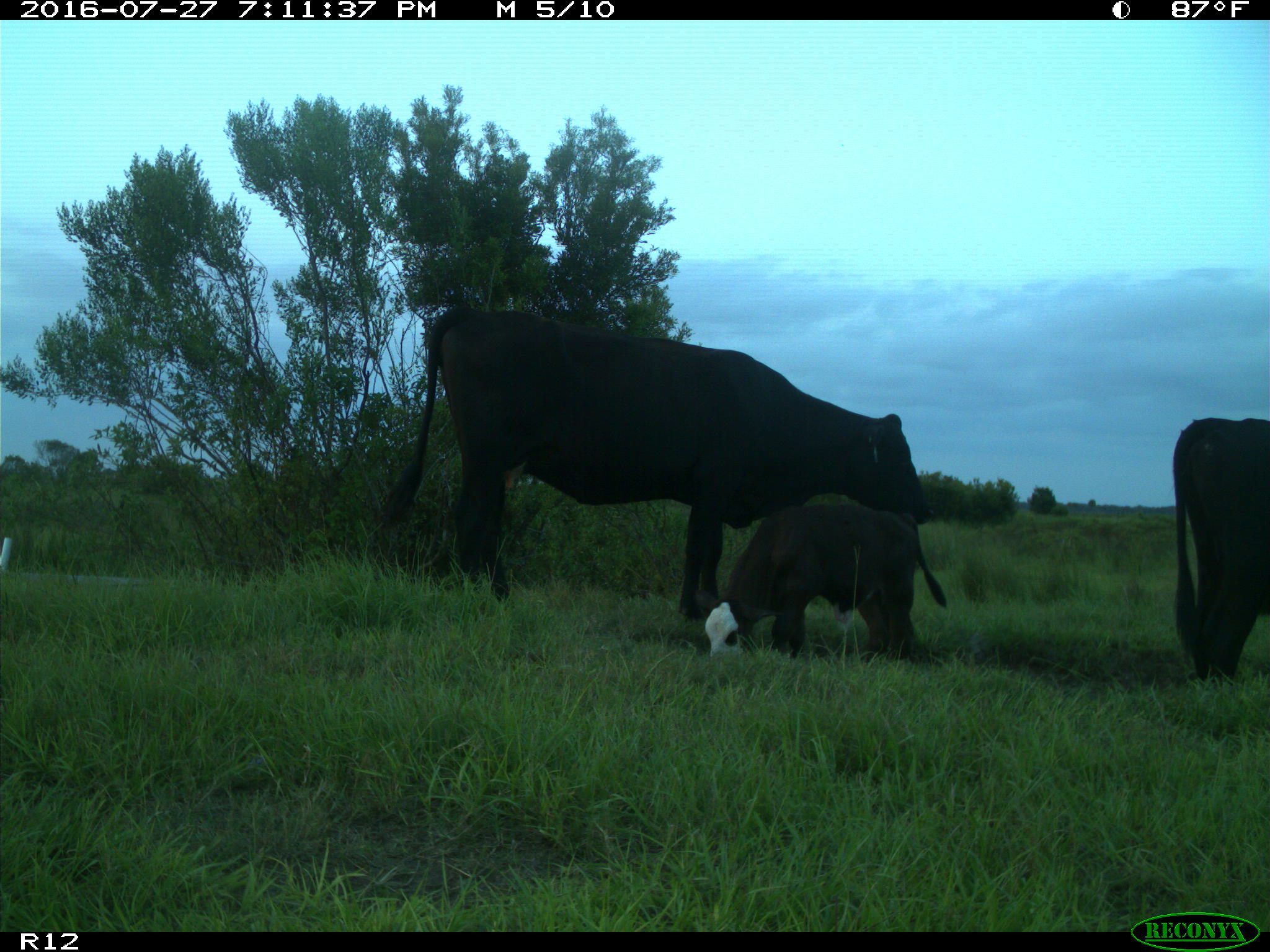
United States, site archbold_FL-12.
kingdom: Animalia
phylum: Chordata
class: Mammalia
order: Artiodactyla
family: Bovidae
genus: Bos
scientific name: Bos taurus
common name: domestic cow